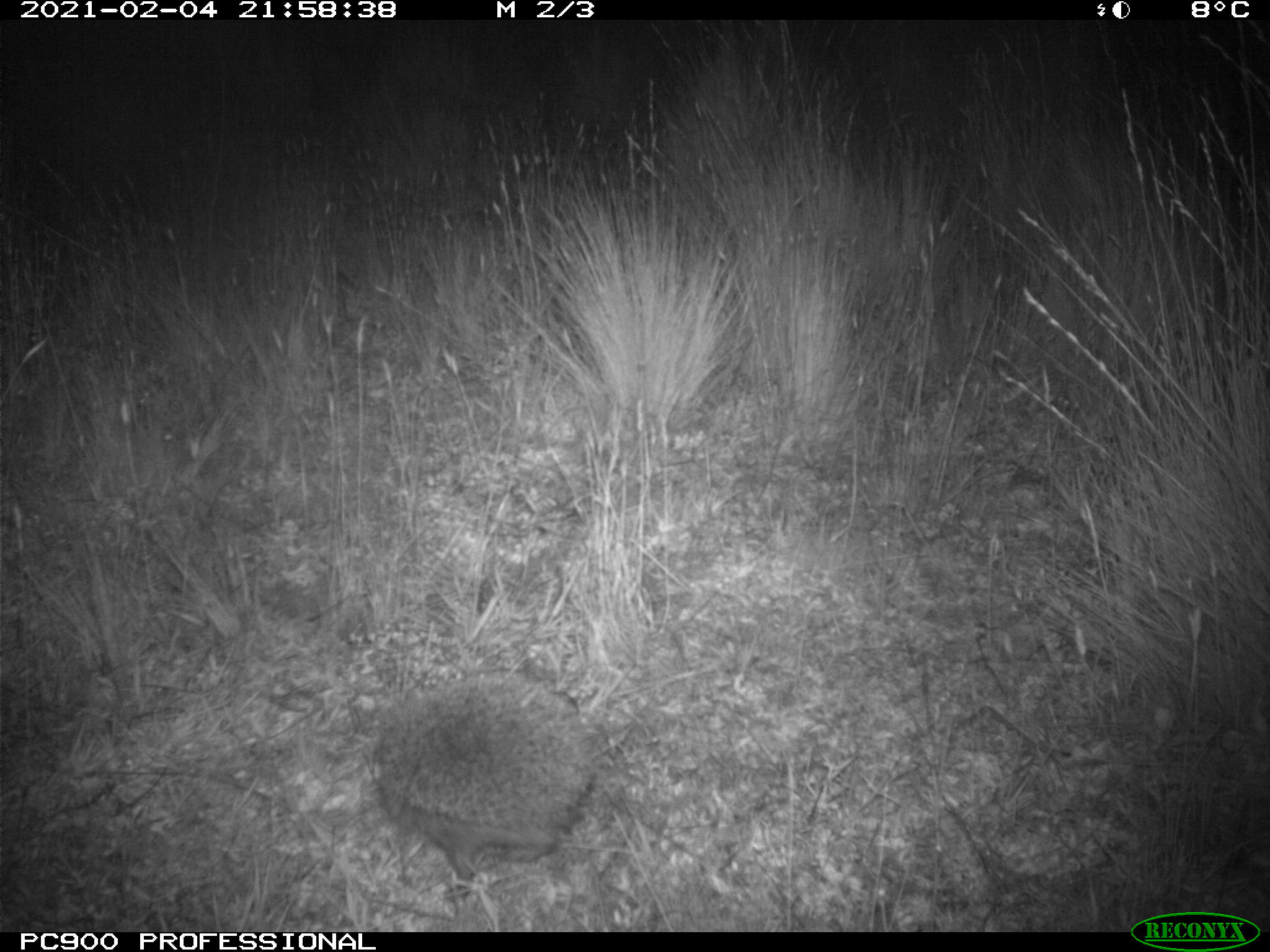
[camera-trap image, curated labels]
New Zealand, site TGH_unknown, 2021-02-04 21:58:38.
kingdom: Animalia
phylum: Chordata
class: Mammalia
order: Eulipotyphla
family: Erinaceidae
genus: Erinaceus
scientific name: Erinaceus europaeus europaeus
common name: european hedgehog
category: hedgehog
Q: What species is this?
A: Hedgehog (european hedgehog) (Erinaceus europaeus europaeus).